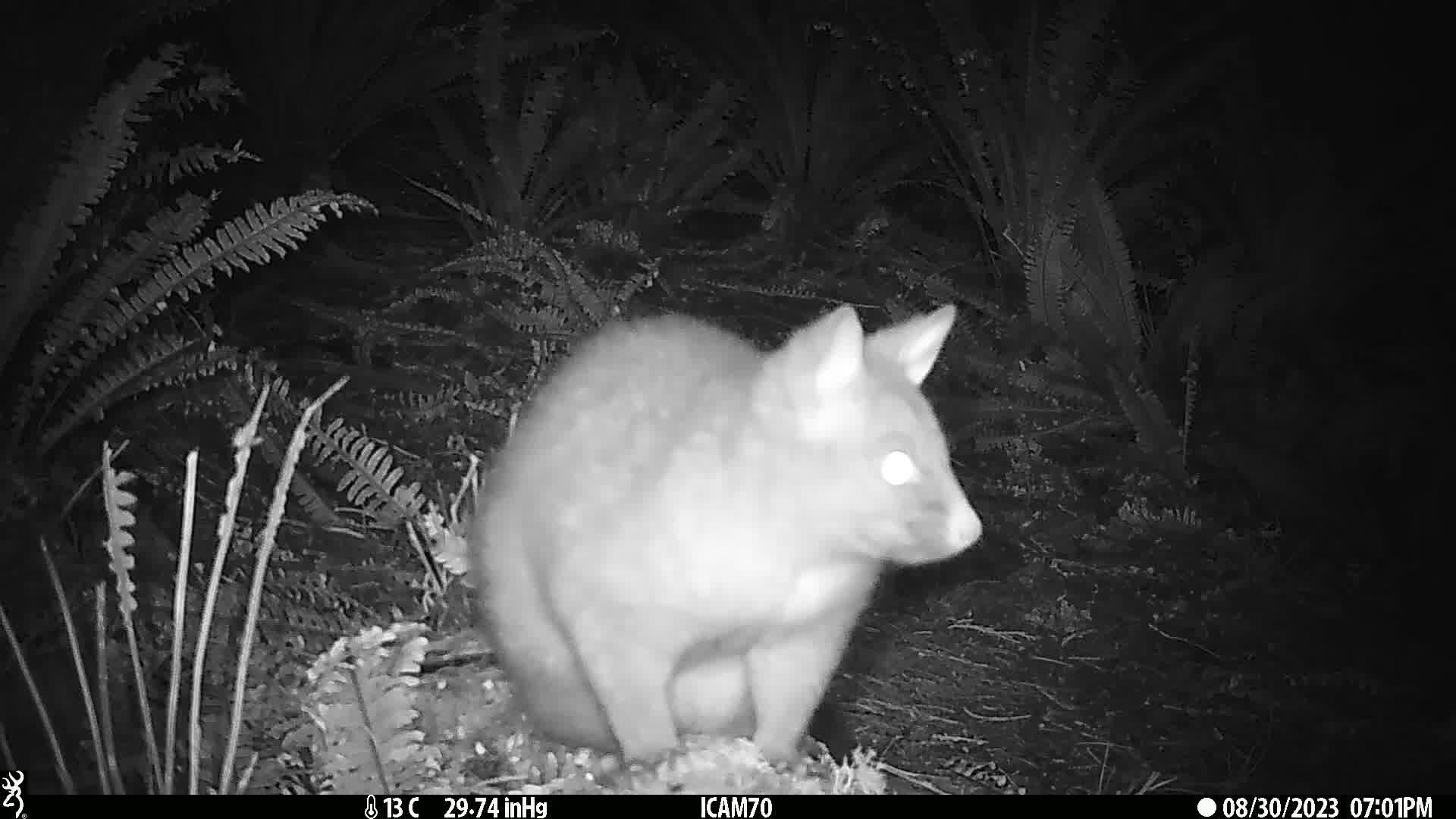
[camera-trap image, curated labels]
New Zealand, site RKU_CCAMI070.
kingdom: Animalia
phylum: Chordata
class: Mammalia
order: Diprotodontia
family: Phalangeridae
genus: Trichosurus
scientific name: Trichosurus vulpecula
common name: common brushtail possum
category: possum